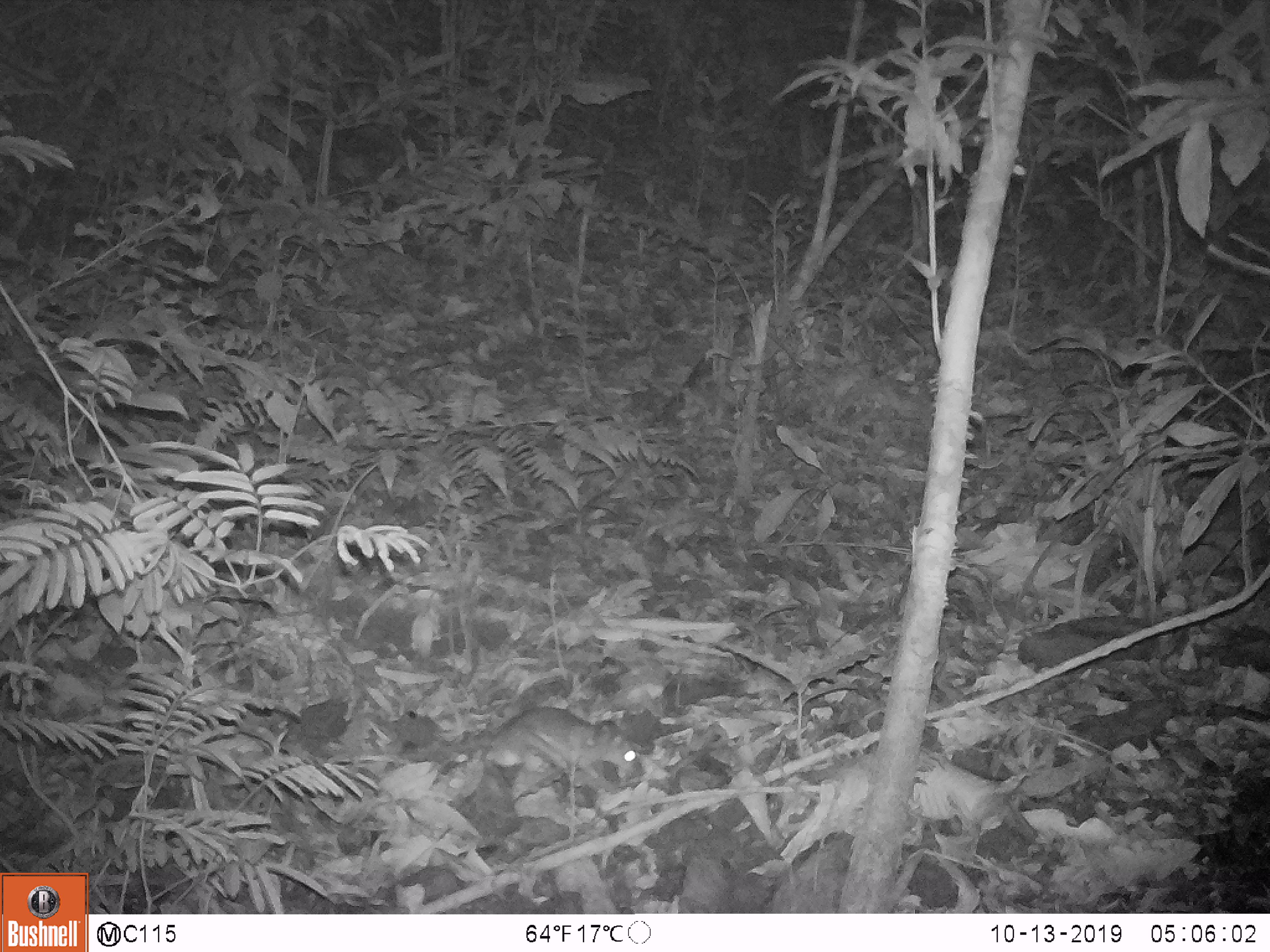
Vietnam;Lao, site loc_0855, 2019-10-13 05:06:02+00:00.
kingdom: Animalia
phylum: Chordata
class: Mammalia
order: Rodentia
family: Muridae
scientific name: Muridae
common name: old-world mice and rats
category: unidentified murid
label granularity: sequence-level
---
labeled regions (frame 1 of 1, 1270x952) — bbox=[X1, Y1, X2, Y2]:
unidentified murid: bbox=[326, 706, 643, 788]